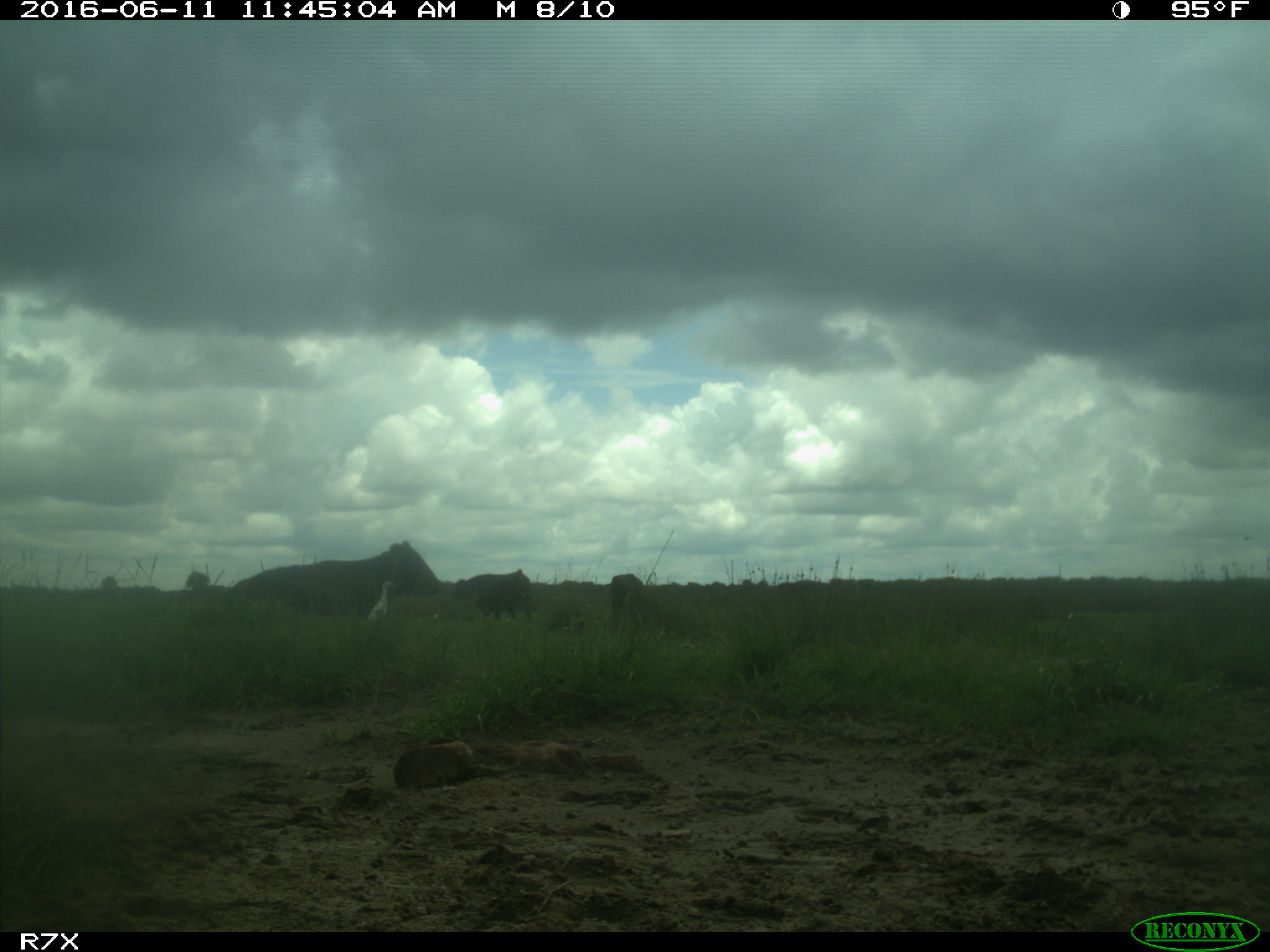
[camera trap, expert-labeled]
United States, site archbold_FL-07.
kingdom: Animalia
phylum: Chordata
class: Mammalia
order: Artiodactyla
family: Bovidae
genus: Bos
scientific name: Bos taurus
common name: domestic cow